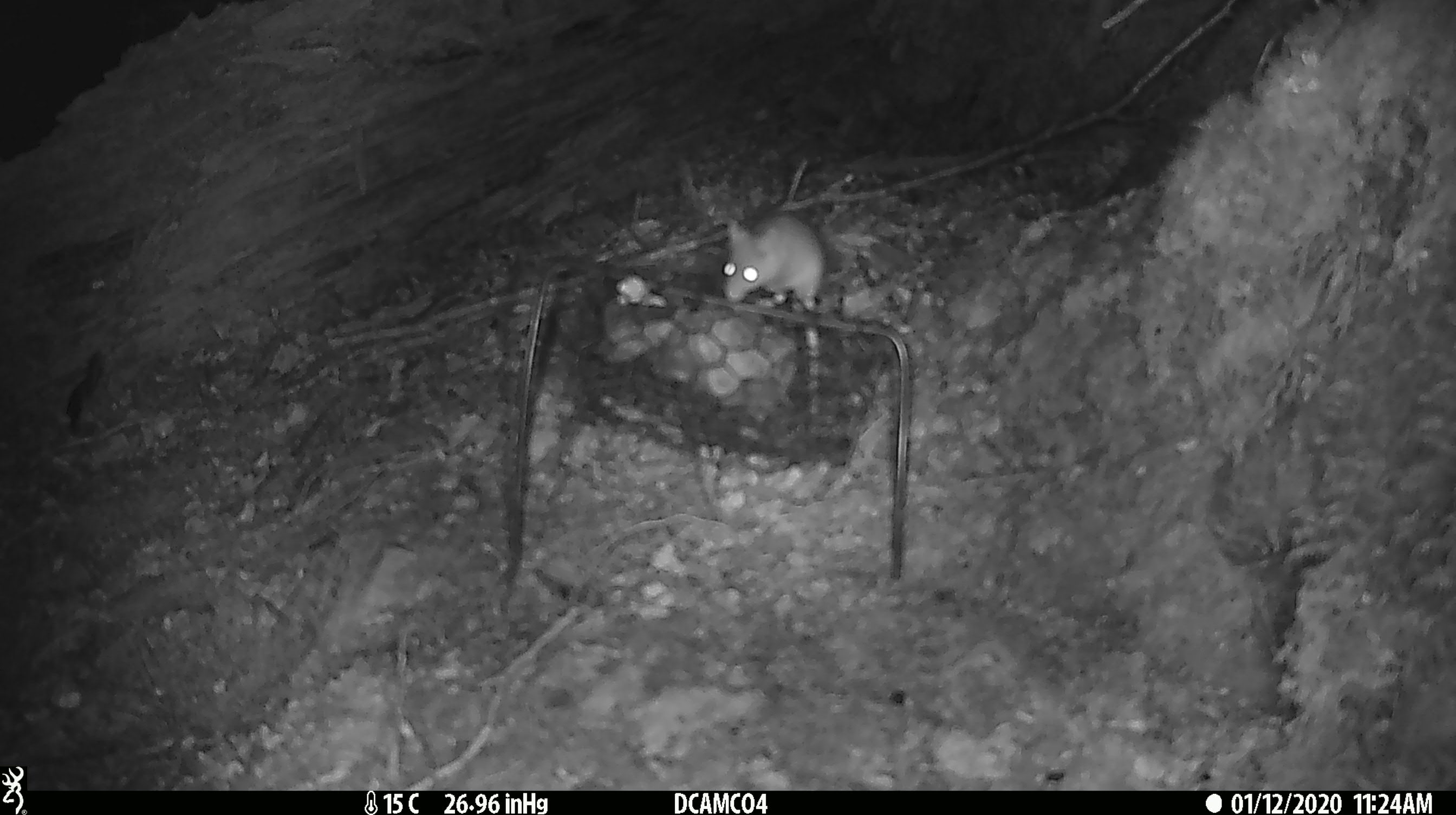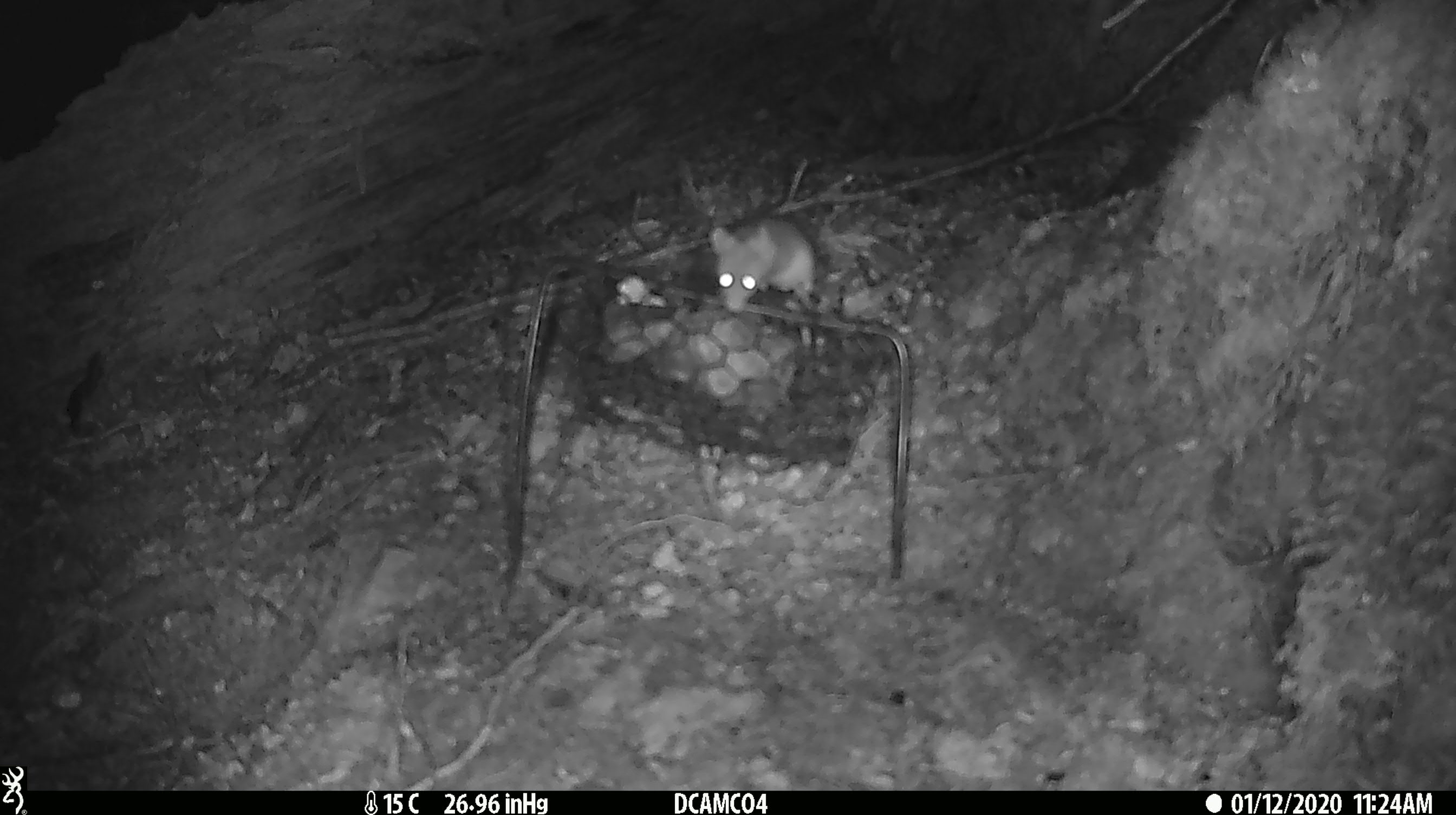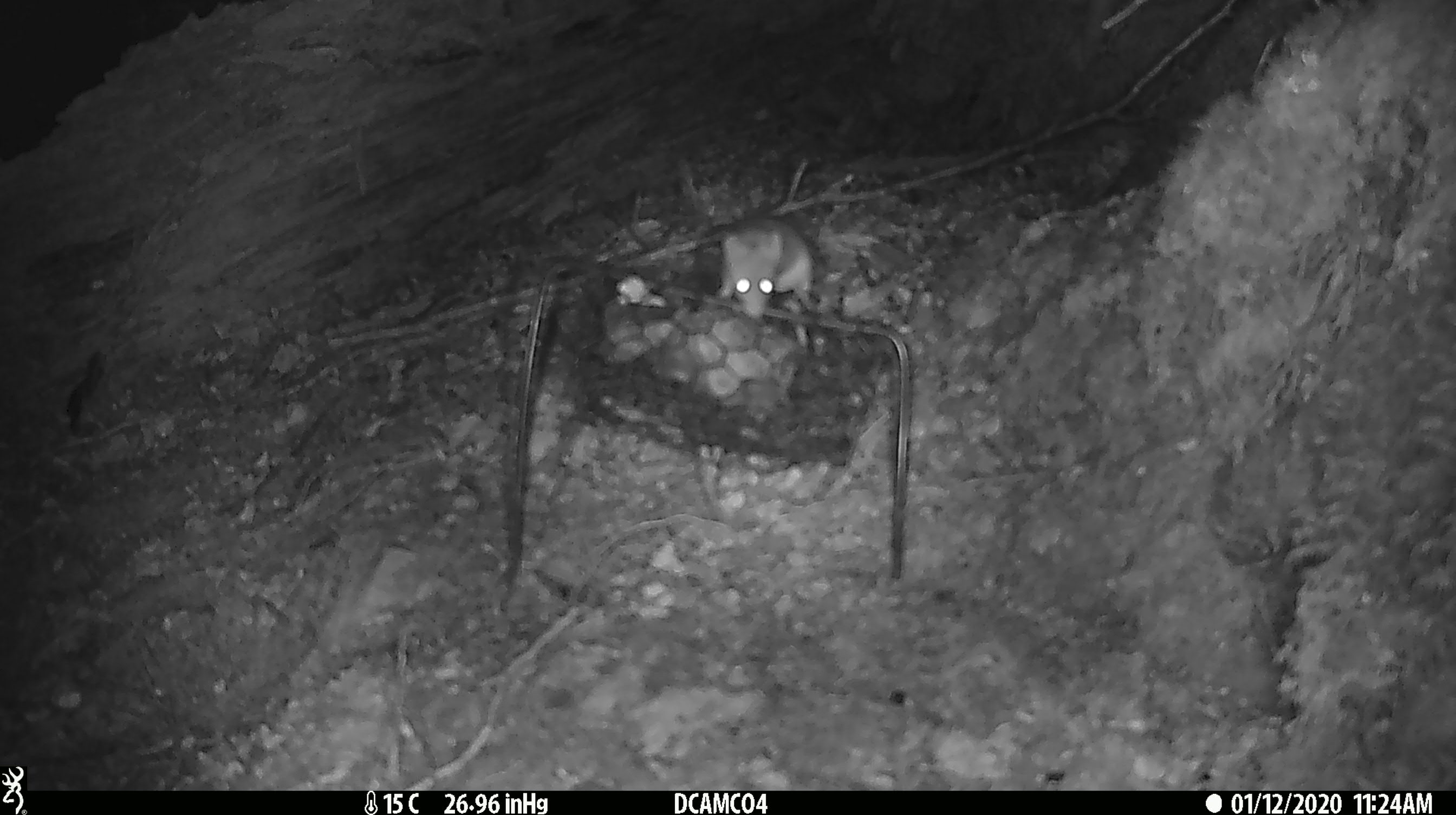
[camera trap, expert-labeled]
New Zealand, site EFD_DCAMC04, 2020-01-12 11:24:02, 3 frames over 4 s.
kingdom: Animalia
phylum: Chordata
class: Mammalia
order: Rodentia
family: Muridae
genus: Mus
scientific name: Mus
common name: mouse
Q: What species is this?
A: Mouse (Mus).